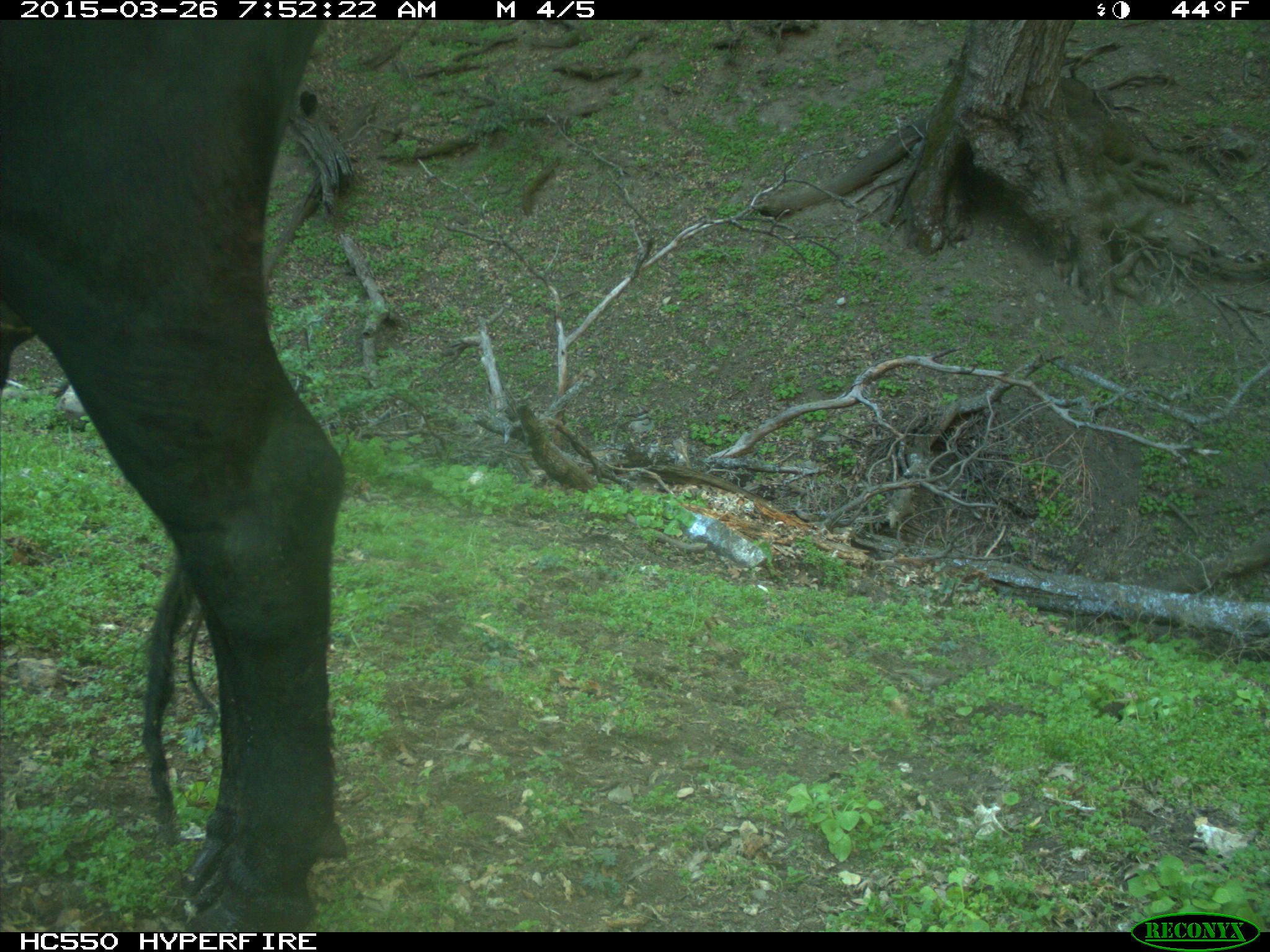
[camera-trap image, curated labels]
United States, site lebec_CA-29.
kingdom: Animalia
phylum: Chordata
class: Mammalia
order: Artiodactyla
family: Bovidae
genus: Bos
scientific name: Bos taurus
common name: domestic cow